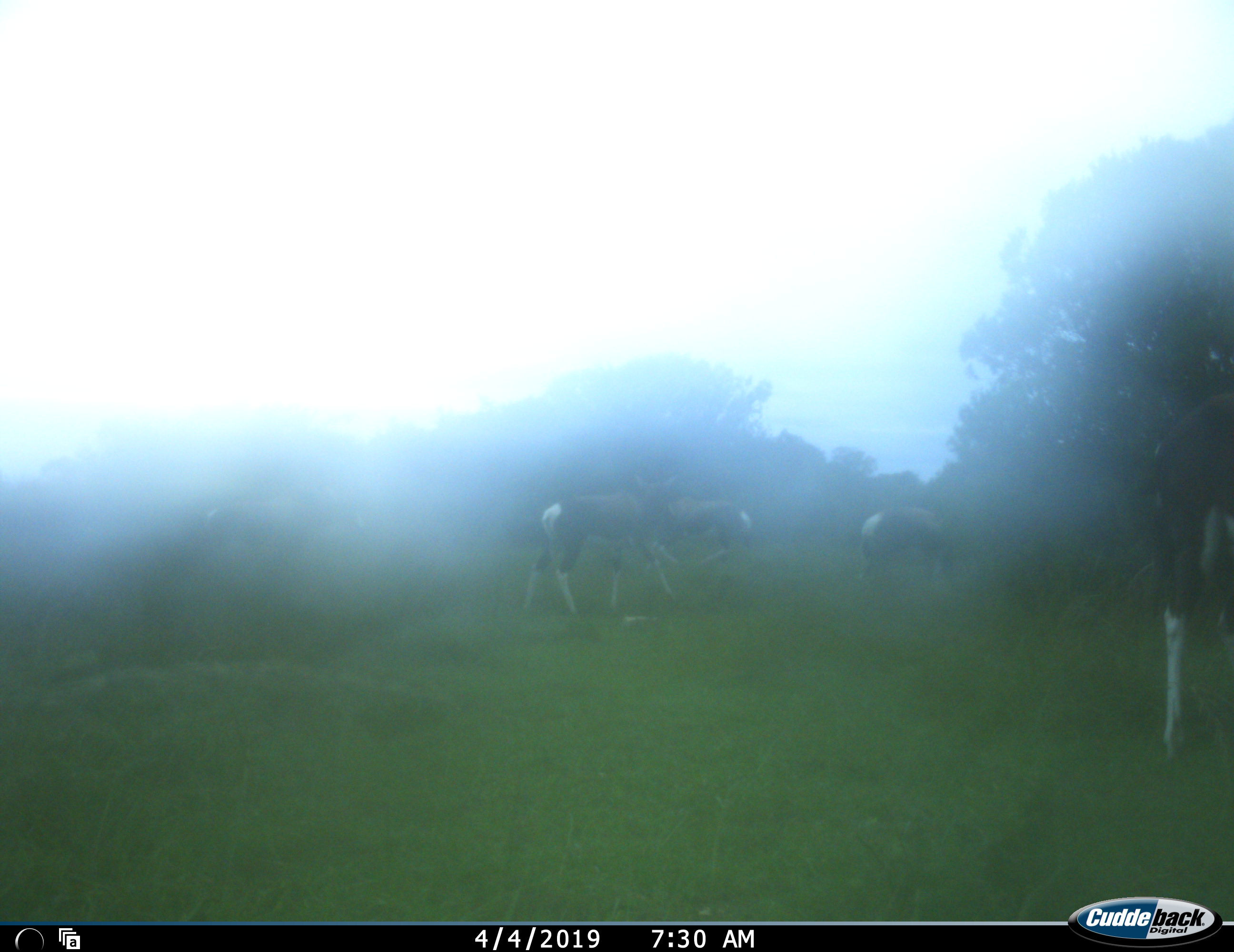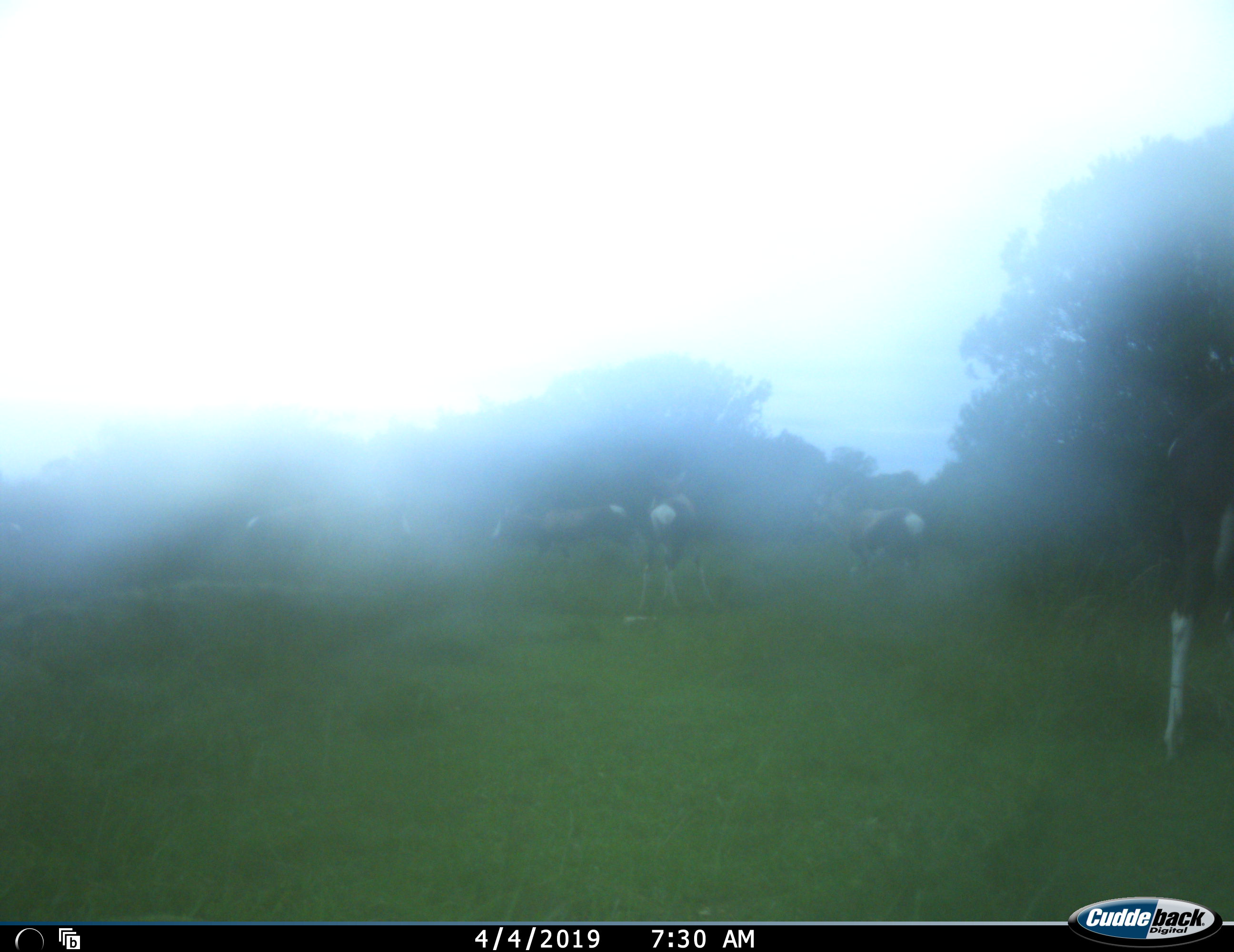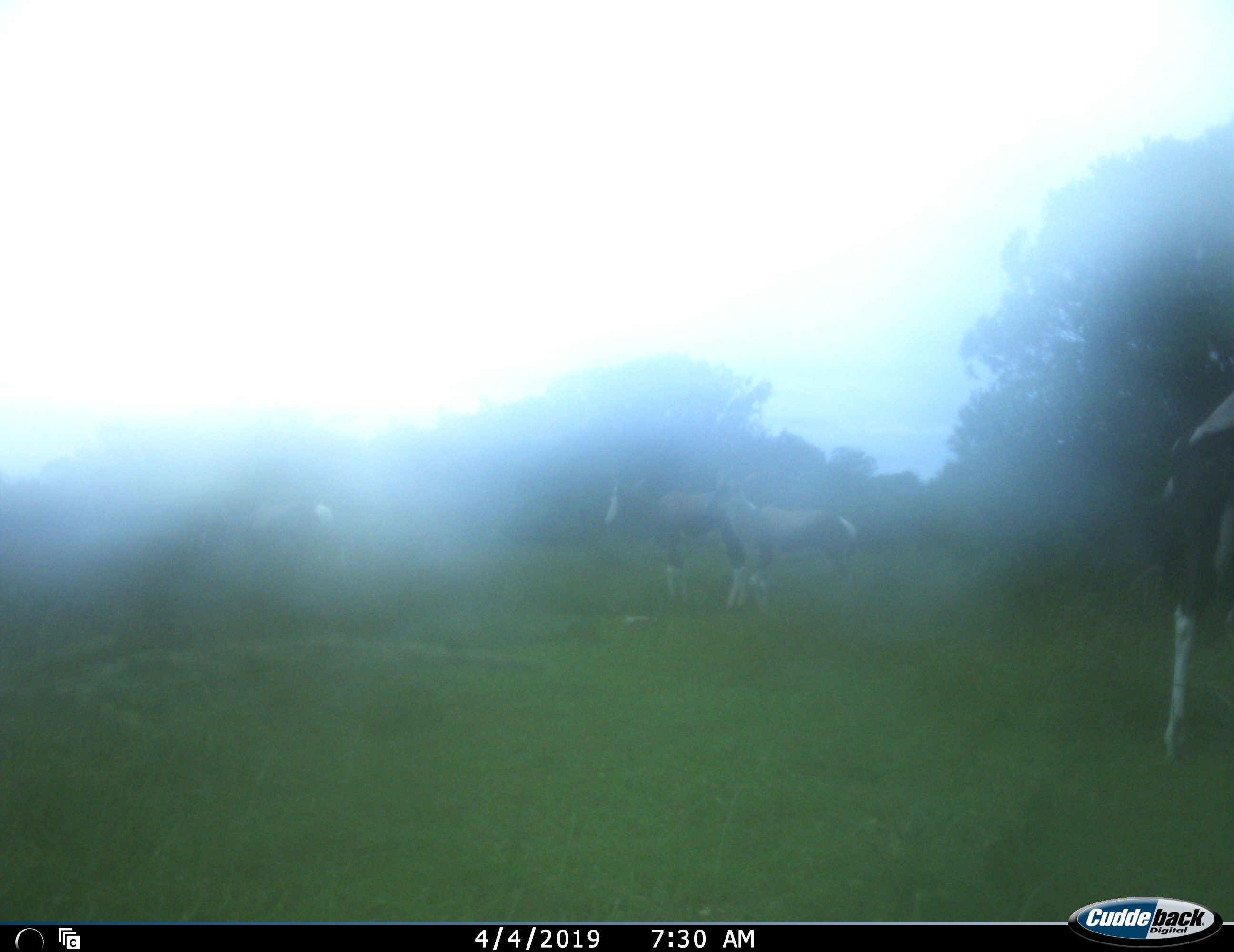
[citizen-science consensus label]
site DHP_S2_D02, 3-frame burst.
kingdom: Animalia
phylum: Chordata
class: Mammalia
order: Artiodactyla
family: Bovidae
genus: Damaliscus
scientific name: Damaliscus pygargus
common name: bontebok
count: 5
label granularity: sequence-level